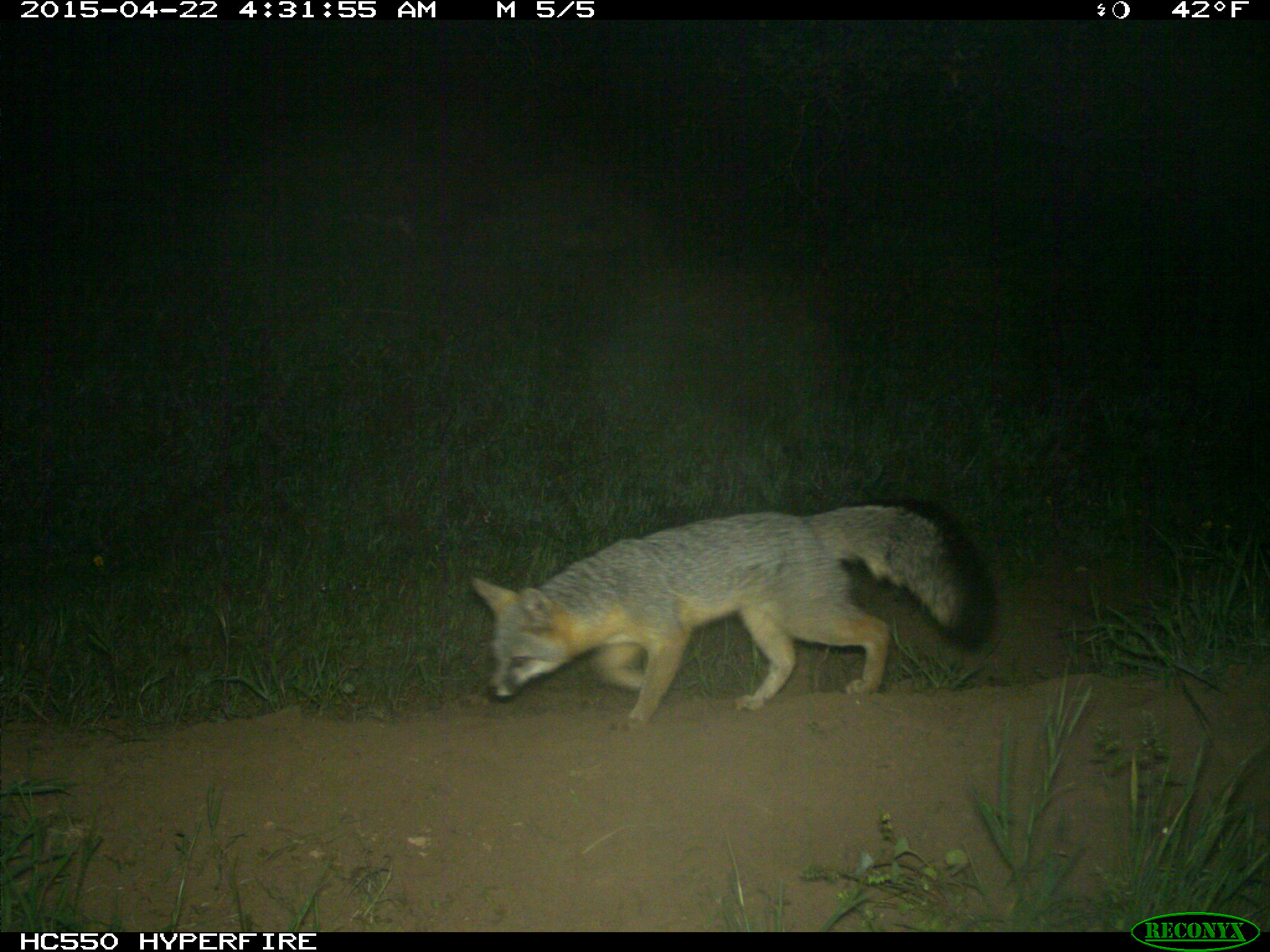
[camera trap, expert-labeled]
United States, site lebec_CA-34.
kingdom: Animalia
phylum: Chordata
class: Mammalia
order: Carnivora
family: Canidae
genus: Urocyon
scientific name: Urocyon cinereoargenteus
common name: gray fox